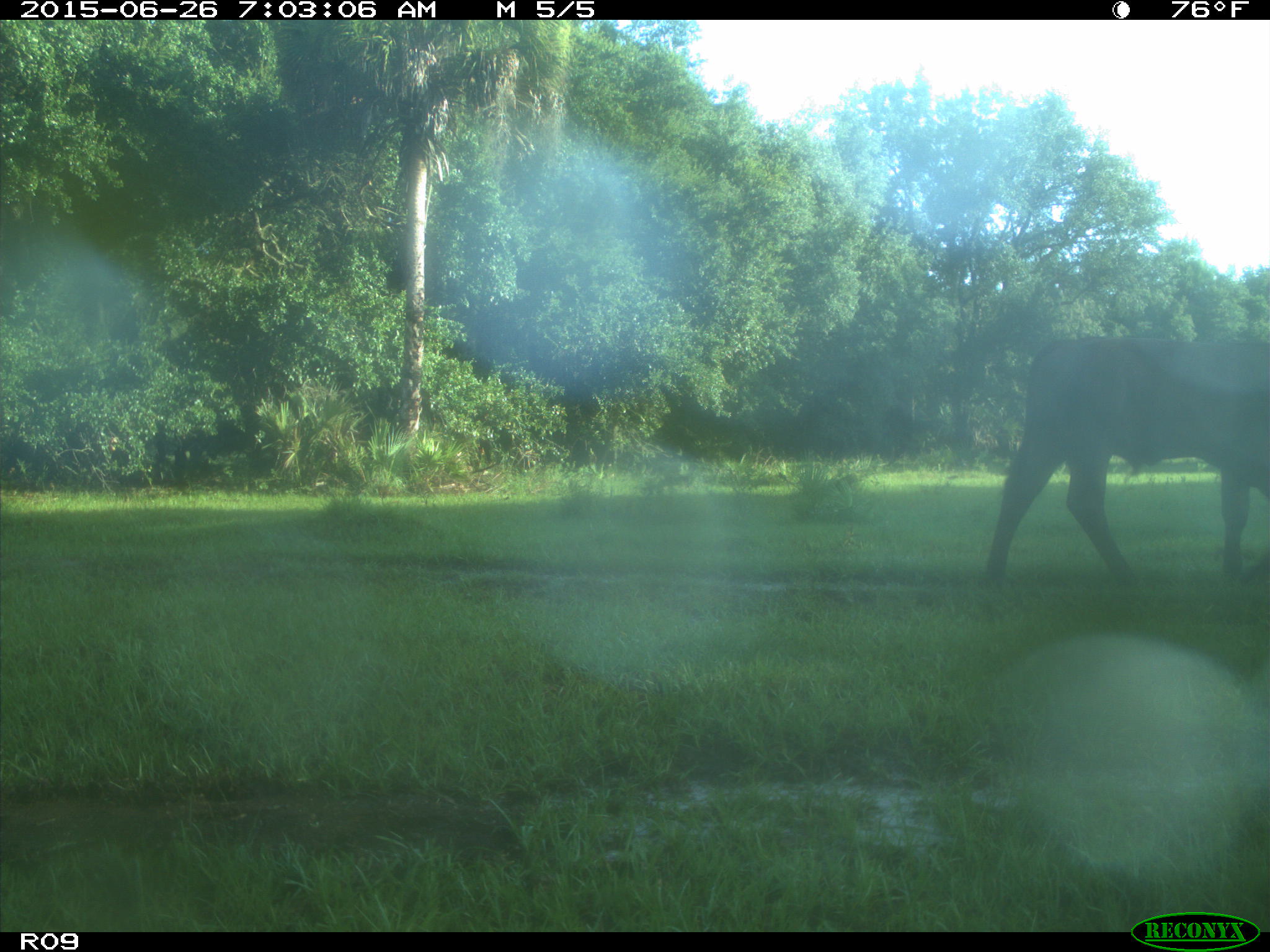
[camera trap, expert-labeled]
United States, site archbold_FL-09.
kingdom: Animalia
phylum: Chordata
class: Mammalia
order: Artiodactyla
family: Bovidae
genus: Bos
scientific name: Bos taurus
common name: domestic cow